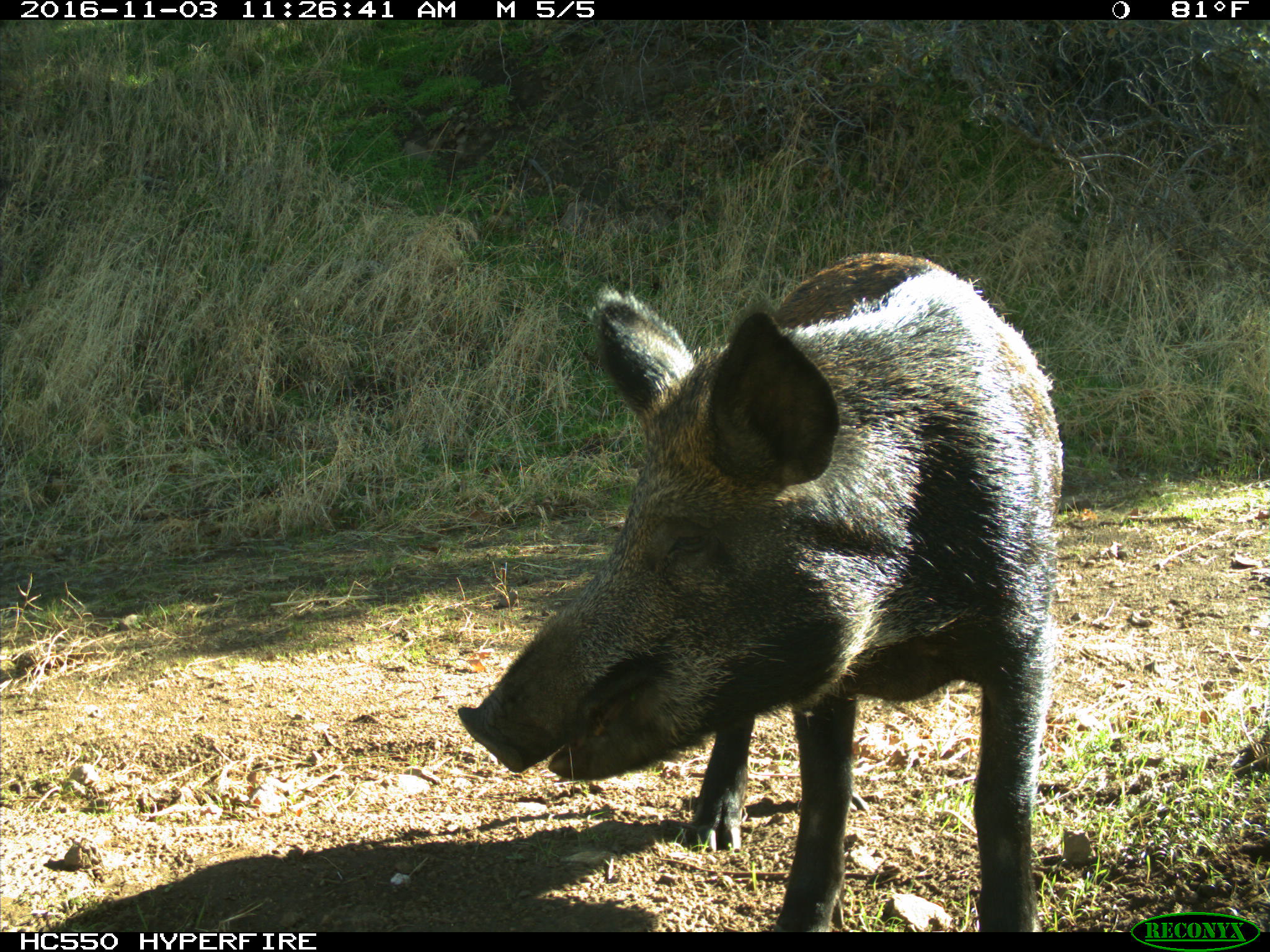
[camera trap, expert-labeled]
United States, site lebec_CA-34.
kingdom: Animalia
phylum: Chordata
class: Mammalia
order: Artiodactyla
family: Suidae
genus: Sus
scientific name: Sus scrofa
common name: wild boar